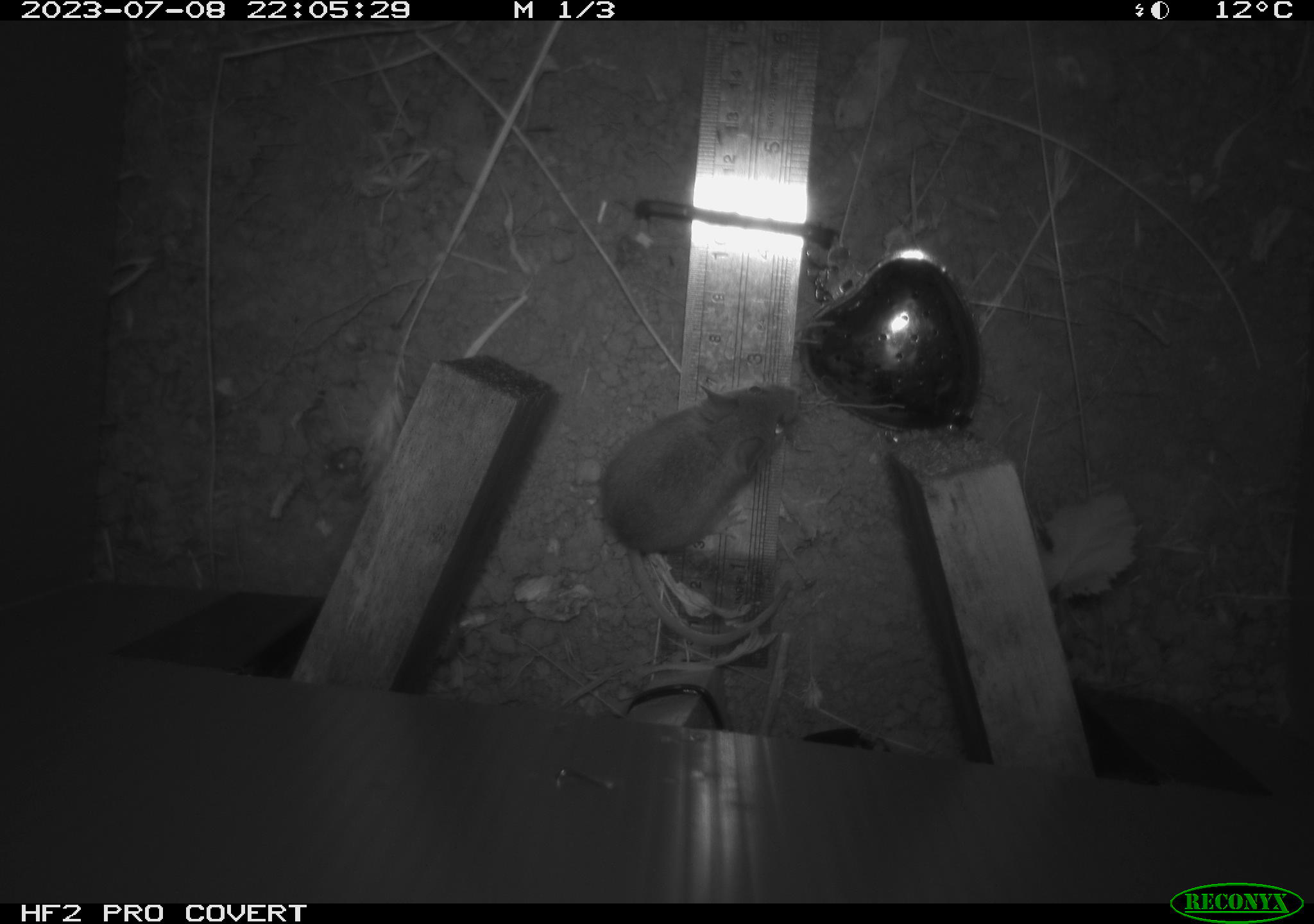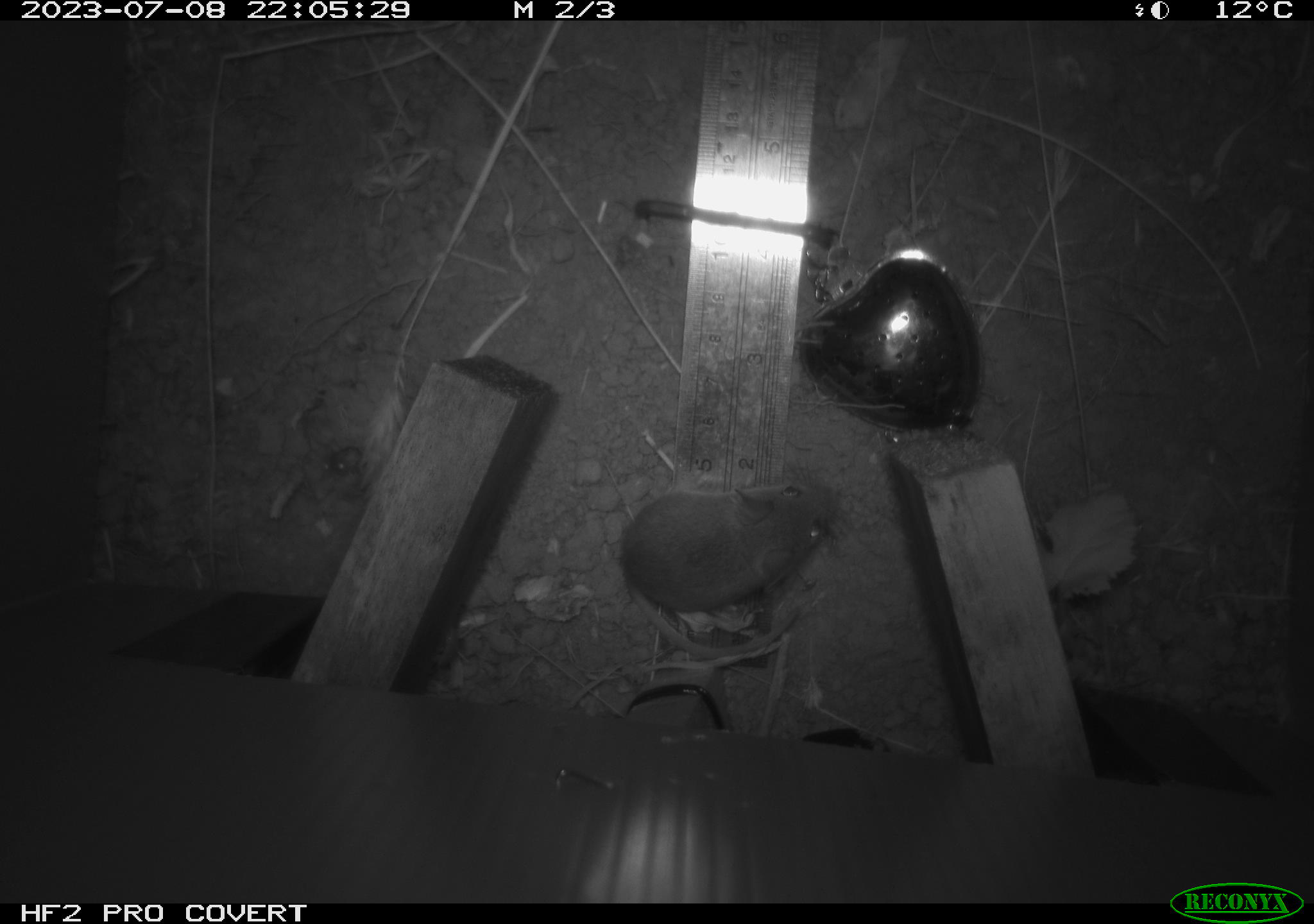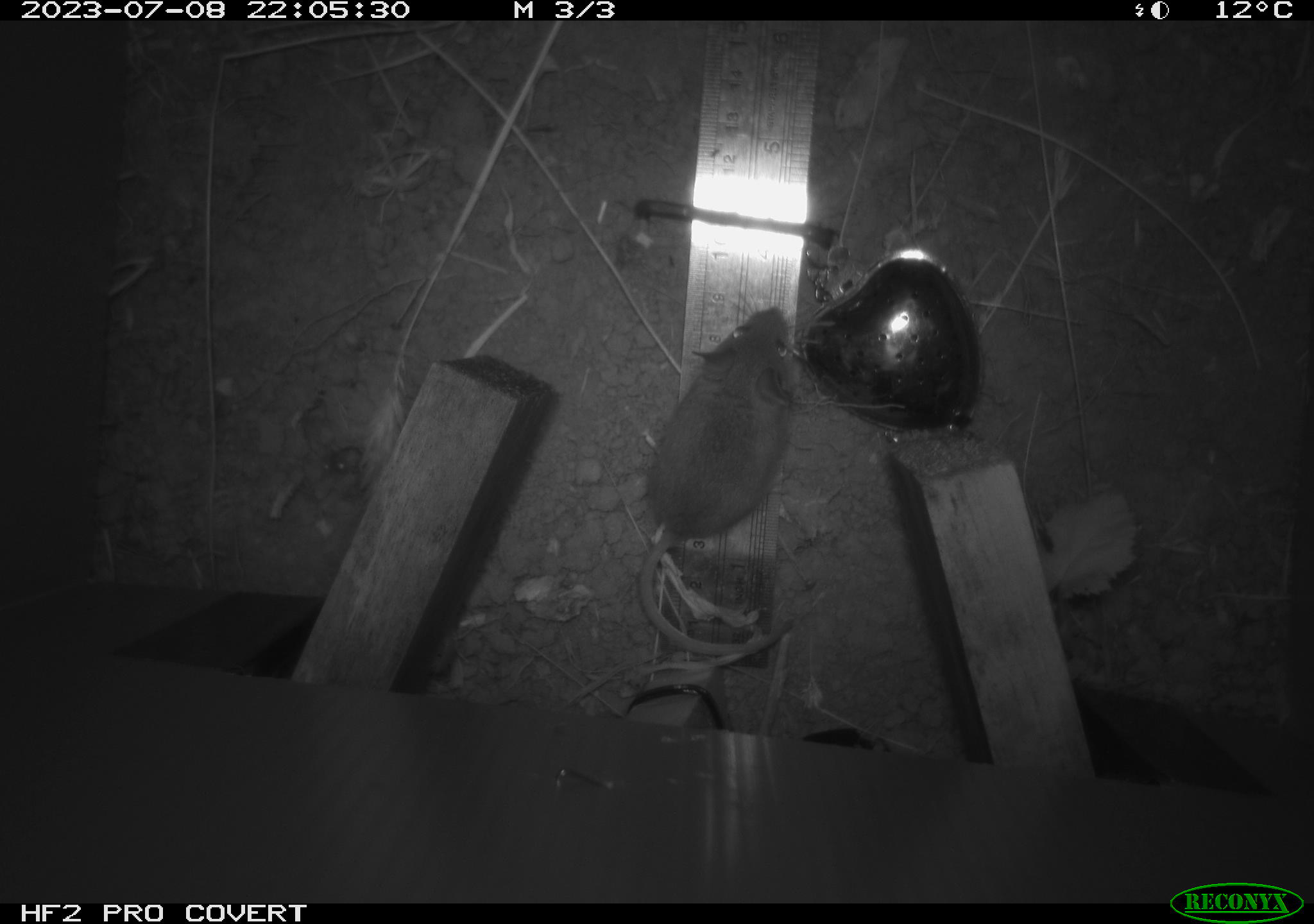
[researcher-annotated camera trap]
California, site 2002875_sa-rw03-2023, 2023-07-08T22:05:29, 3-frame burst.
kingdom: Animalia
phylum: Chordata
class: Mammalia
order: Rodentia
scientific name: Rodentia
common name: mouse species